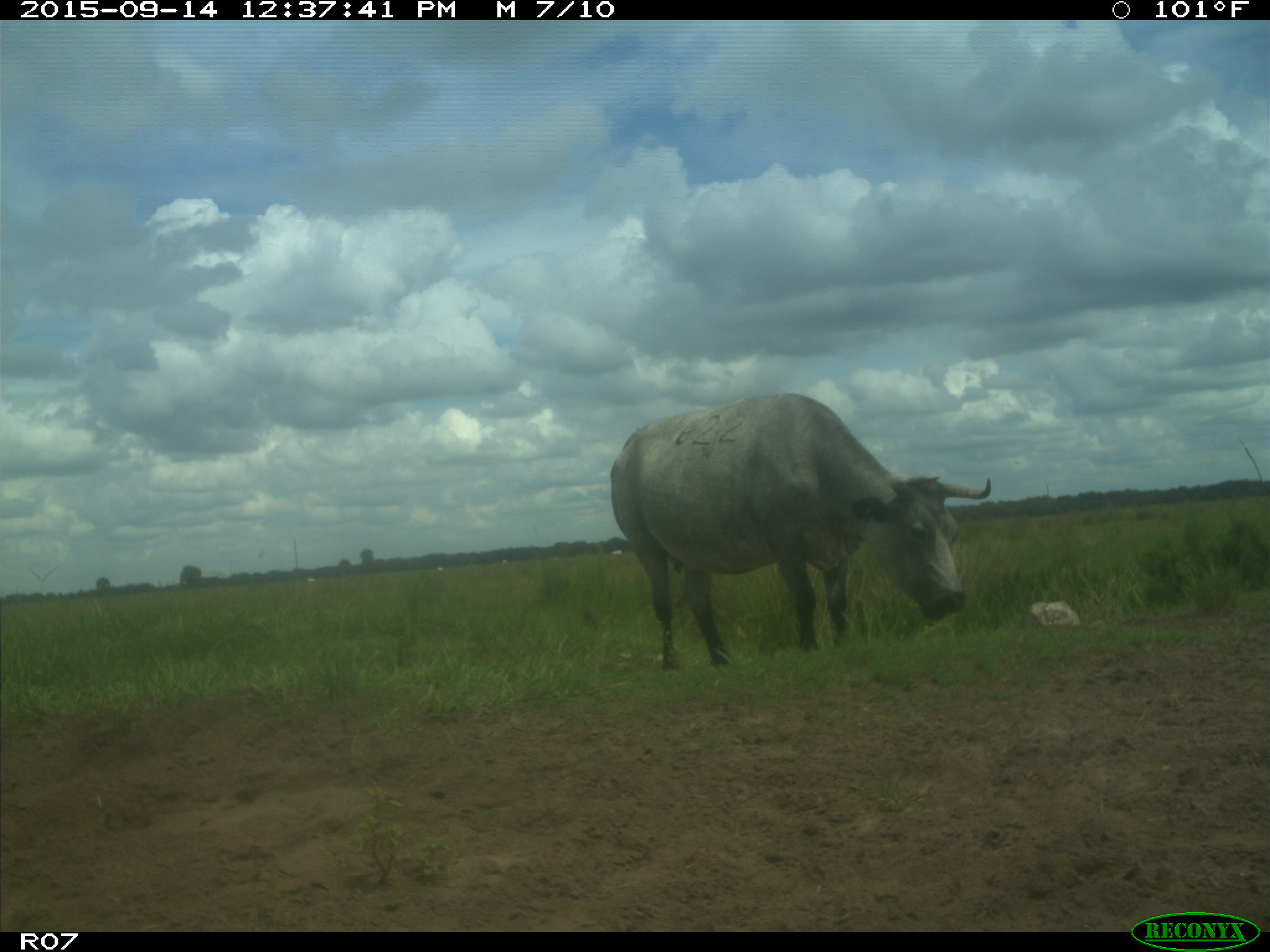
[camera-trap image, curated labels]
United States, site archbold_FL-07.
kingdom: Animalia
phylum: Chordata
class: Mammalia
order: Artiodactyla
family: Bovidae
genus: Bos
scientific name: Bos taurus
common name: domestic cow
Bos taurus (domestic cow).